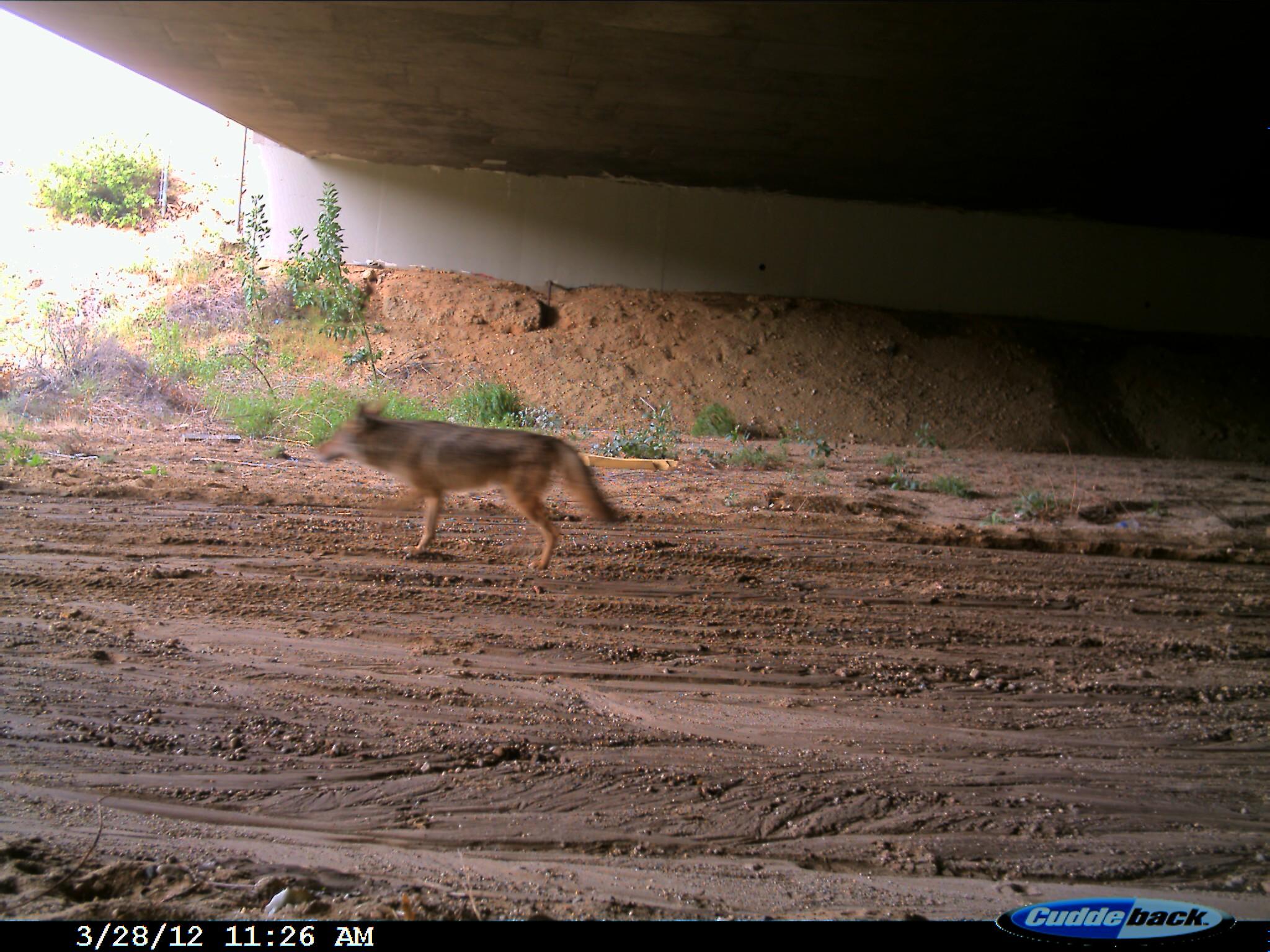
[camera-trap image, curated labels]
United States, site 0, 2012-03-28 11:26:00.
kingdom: Animalia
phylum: Chordata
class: Mammalia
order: Carnivora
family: Canidae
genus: Canis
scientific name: Canis latrans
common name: coyote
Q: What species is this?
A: Coyote (Canis latrans).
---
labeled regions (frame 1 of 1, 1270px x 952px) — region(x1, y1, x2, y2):
coyote: region(284, 393, 635, 590)